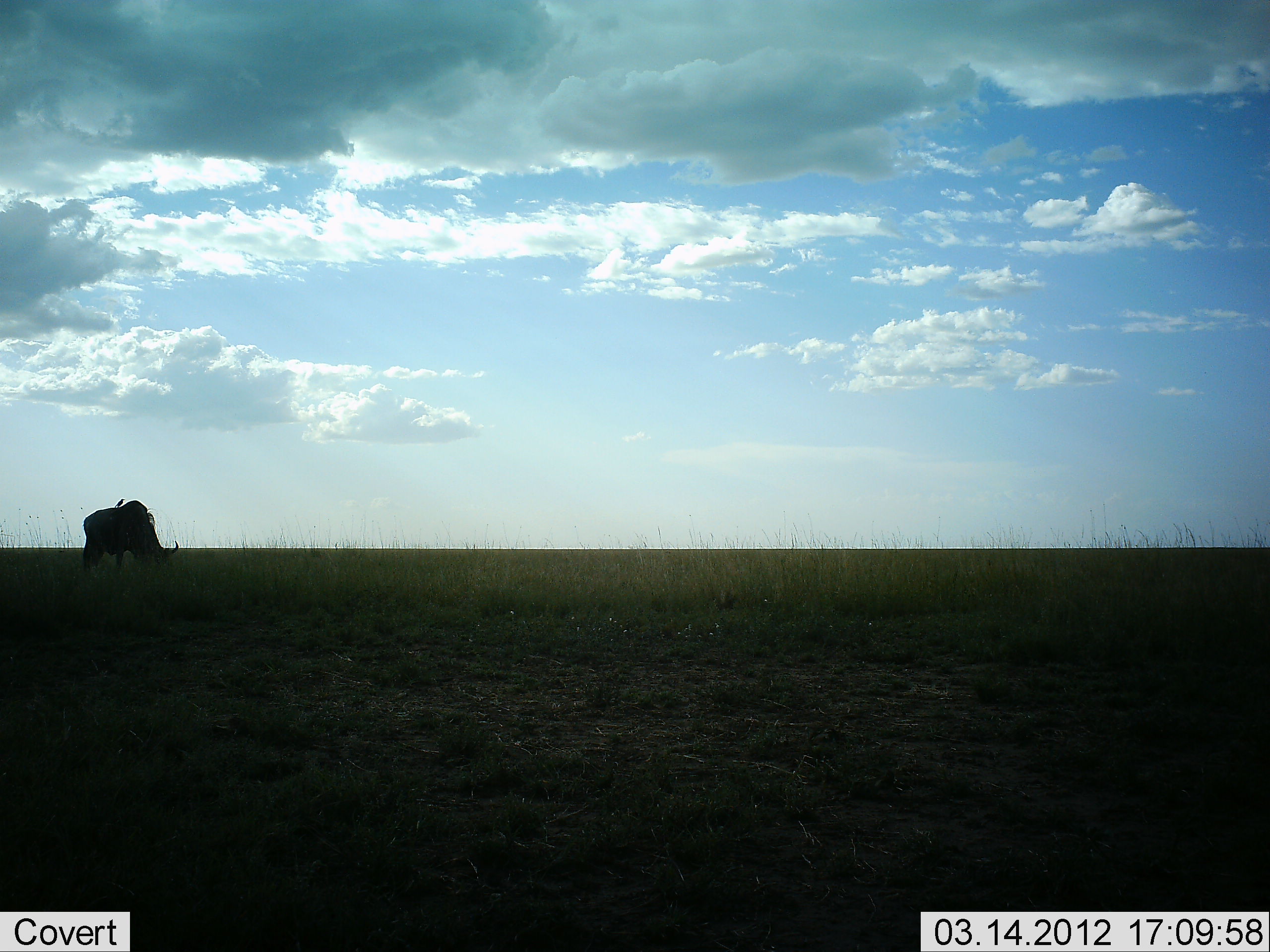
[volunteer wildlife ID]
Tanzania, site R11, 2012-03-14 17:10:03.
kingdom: Animalia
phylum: Chordata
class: Mammalia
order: Artiodactyla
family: Bovidae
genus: Connochaetes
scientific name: Connochaetes taurinus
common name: blue wildebeest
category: wildebeest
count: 1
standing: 18%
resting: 0%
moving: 0%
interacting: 6%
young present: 0%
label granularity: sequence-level